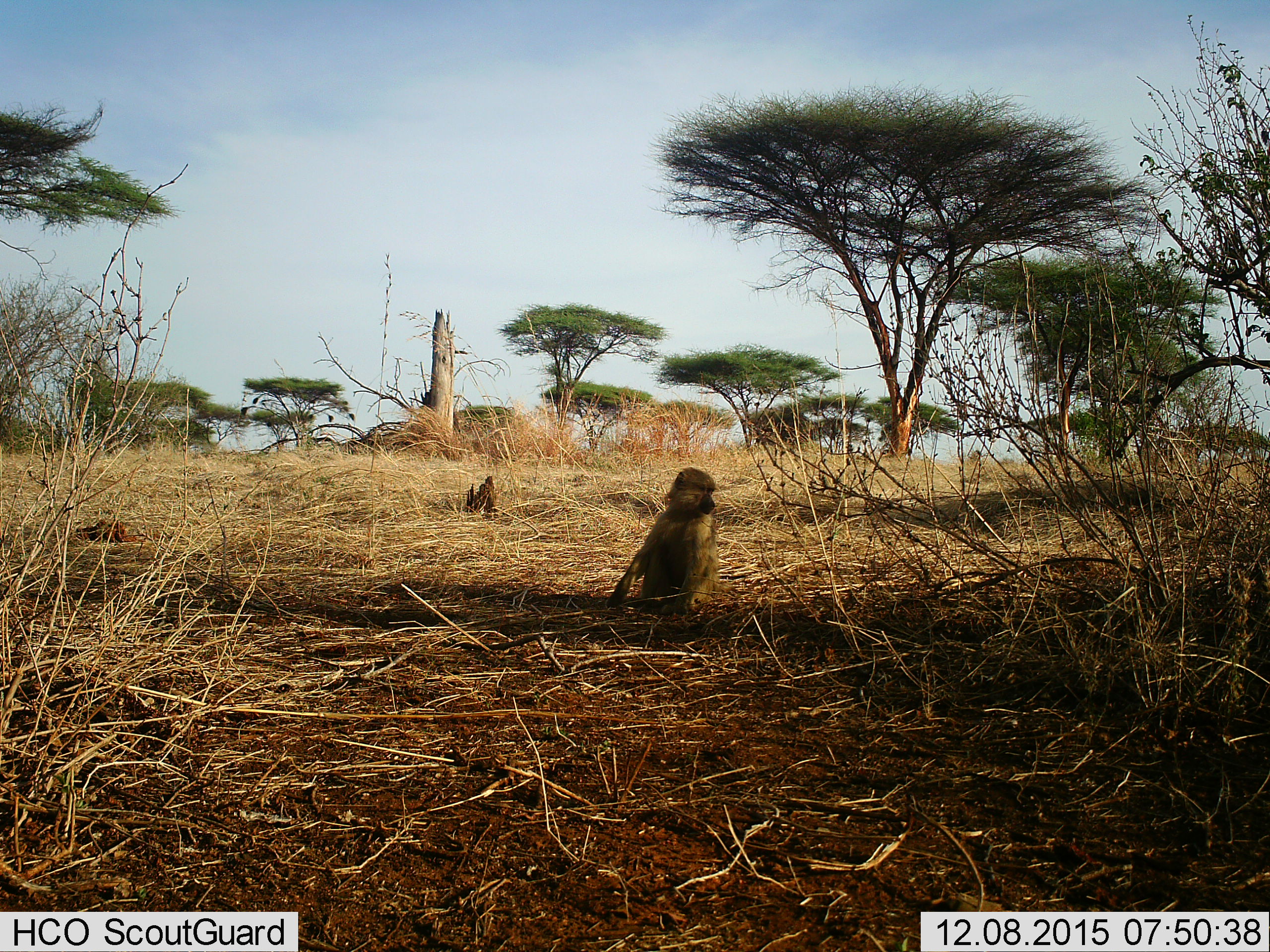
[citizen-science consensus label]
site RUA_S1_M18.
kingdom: Animalia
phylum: Chordata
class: Mammalia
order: Primates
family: Cercopithecidae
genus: Papio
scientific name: Papio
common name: baboon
Baboon (Papio), count 1. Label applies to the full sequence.